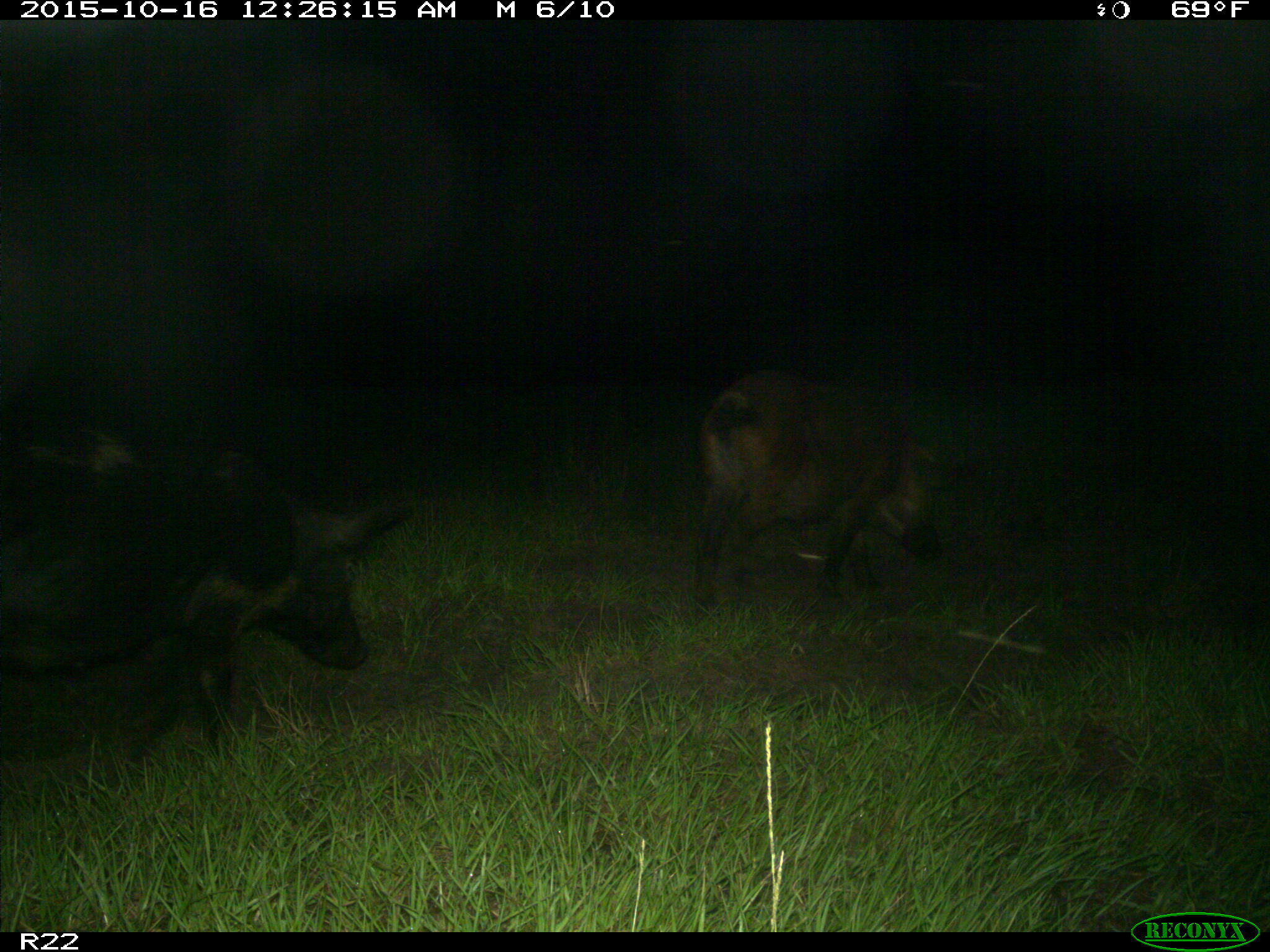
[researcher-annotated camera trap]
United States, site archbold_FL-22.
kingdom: Animalia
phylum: Chordata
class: Mammalia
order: Artiodactyla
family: Suidae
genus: Sus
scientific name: Sus scrofa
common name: wild boar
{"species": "Sus scrofa (wild boar)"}